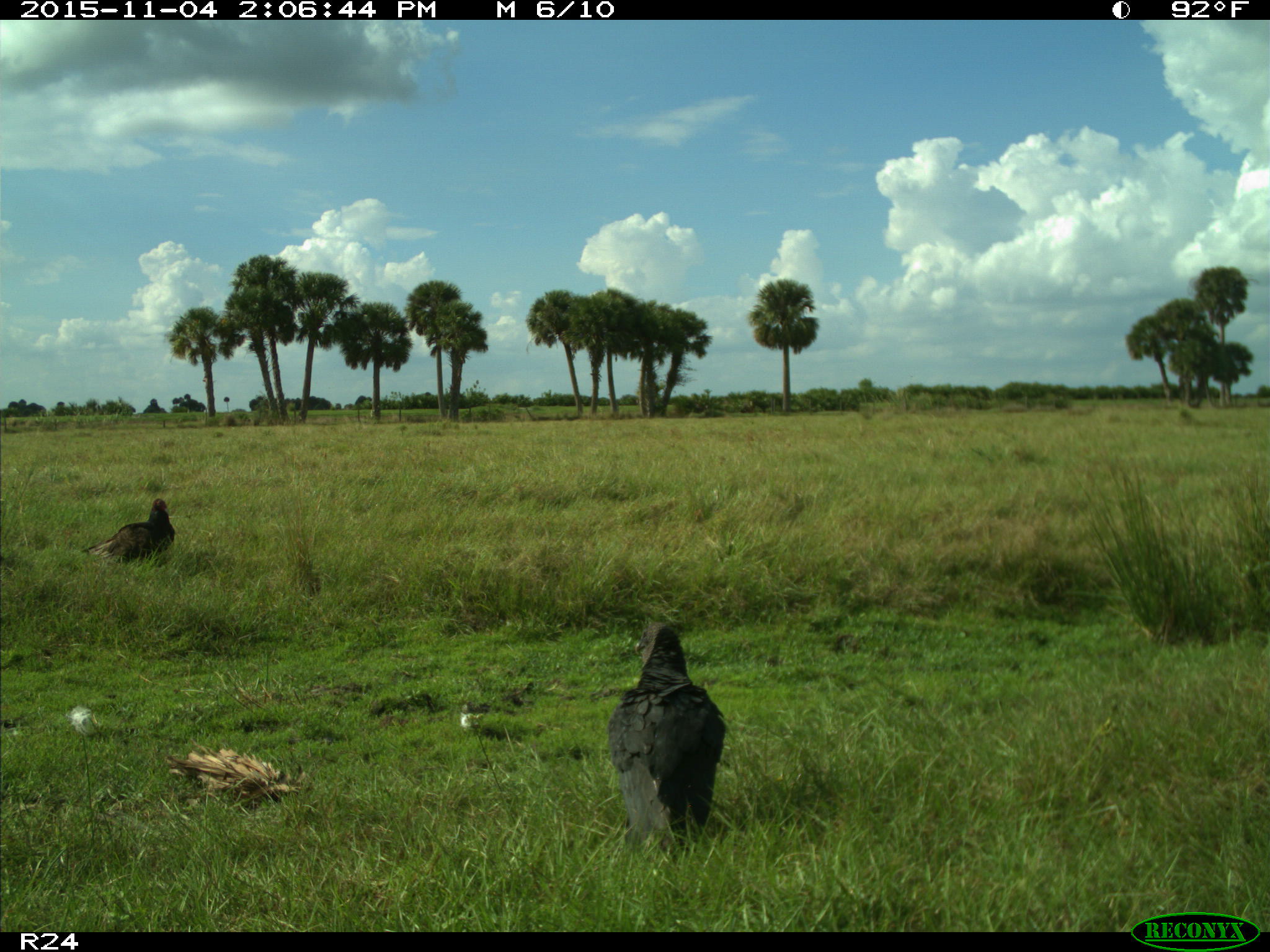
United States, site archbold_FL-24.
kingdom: Animalia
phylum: Chordata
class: Aves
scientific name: Aves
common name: birds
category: unidentified bird